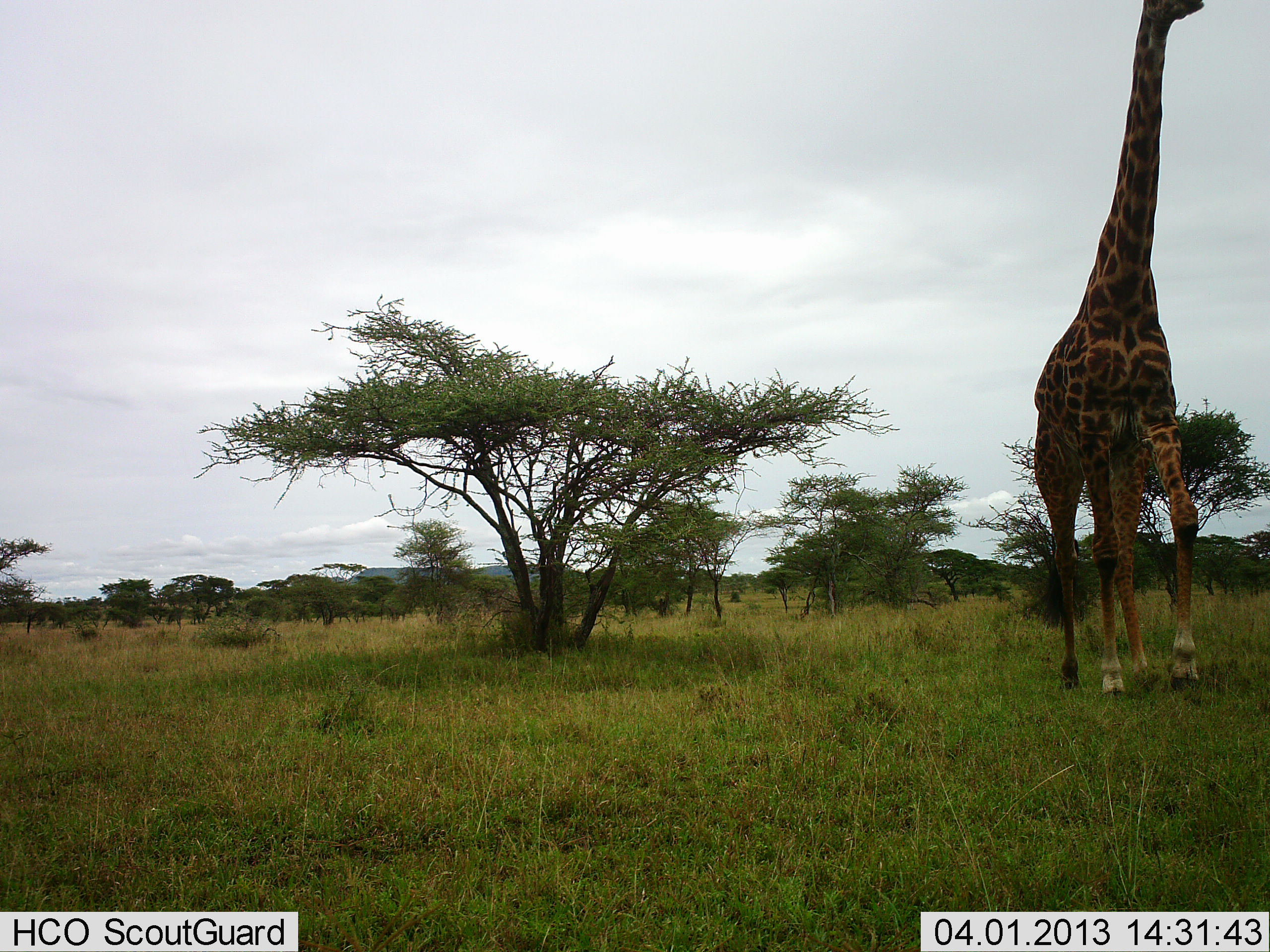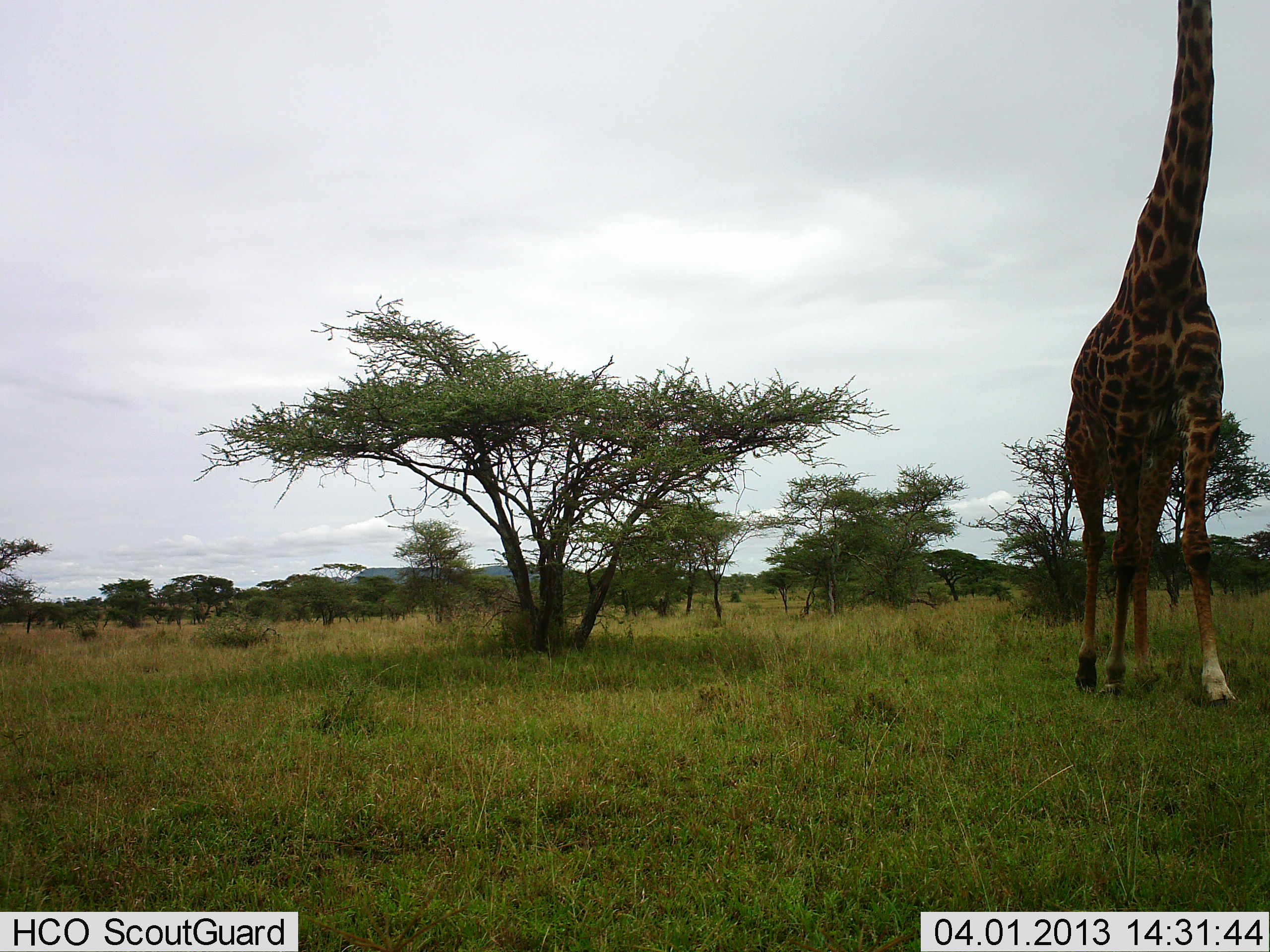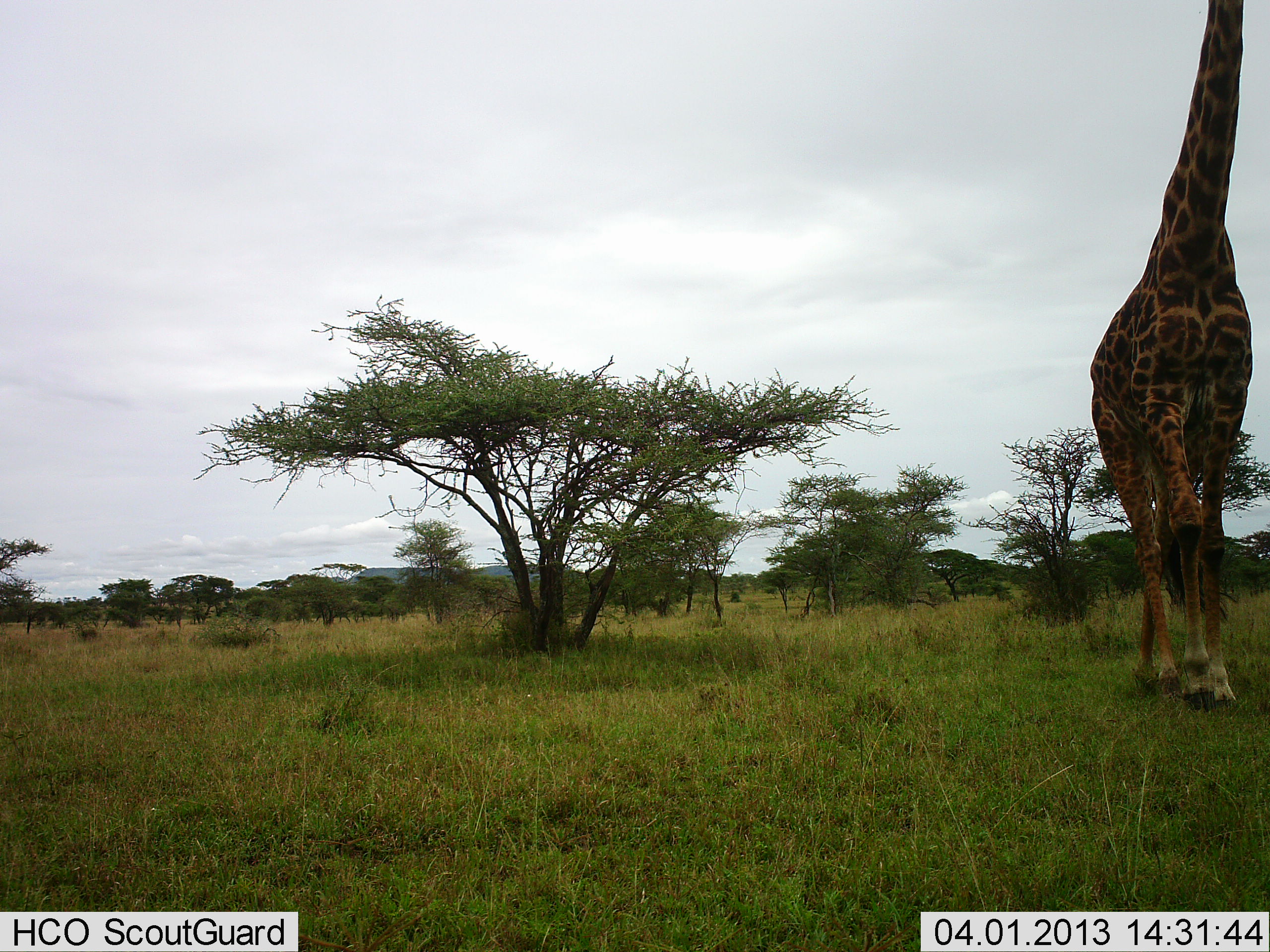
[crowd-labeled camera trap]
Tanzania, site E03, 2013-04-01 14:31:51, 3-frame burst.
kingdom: Animalia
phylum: Chordata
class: Mammalia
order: Artiodactyla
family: Giraffidae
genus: Giraffa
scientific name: Giraffa camelopardalis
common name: giraffe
Giraffe (Giraffa camelopardalis), count 1. Behavior (volunteer vote fractions): standing 16%, resting 0%, moving 84%, interacting 0%. Young present (vote fraction): 0%. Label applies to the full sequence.